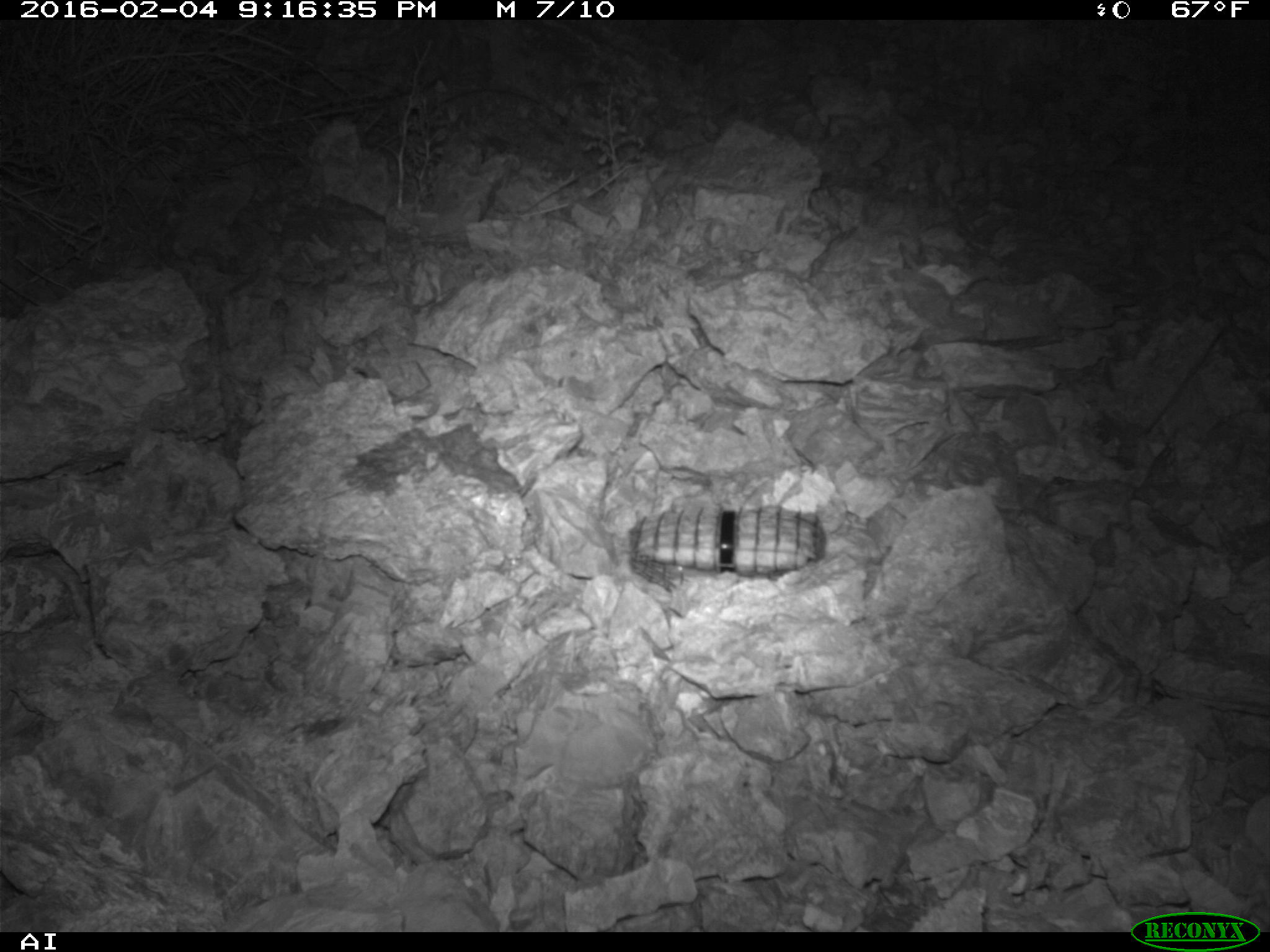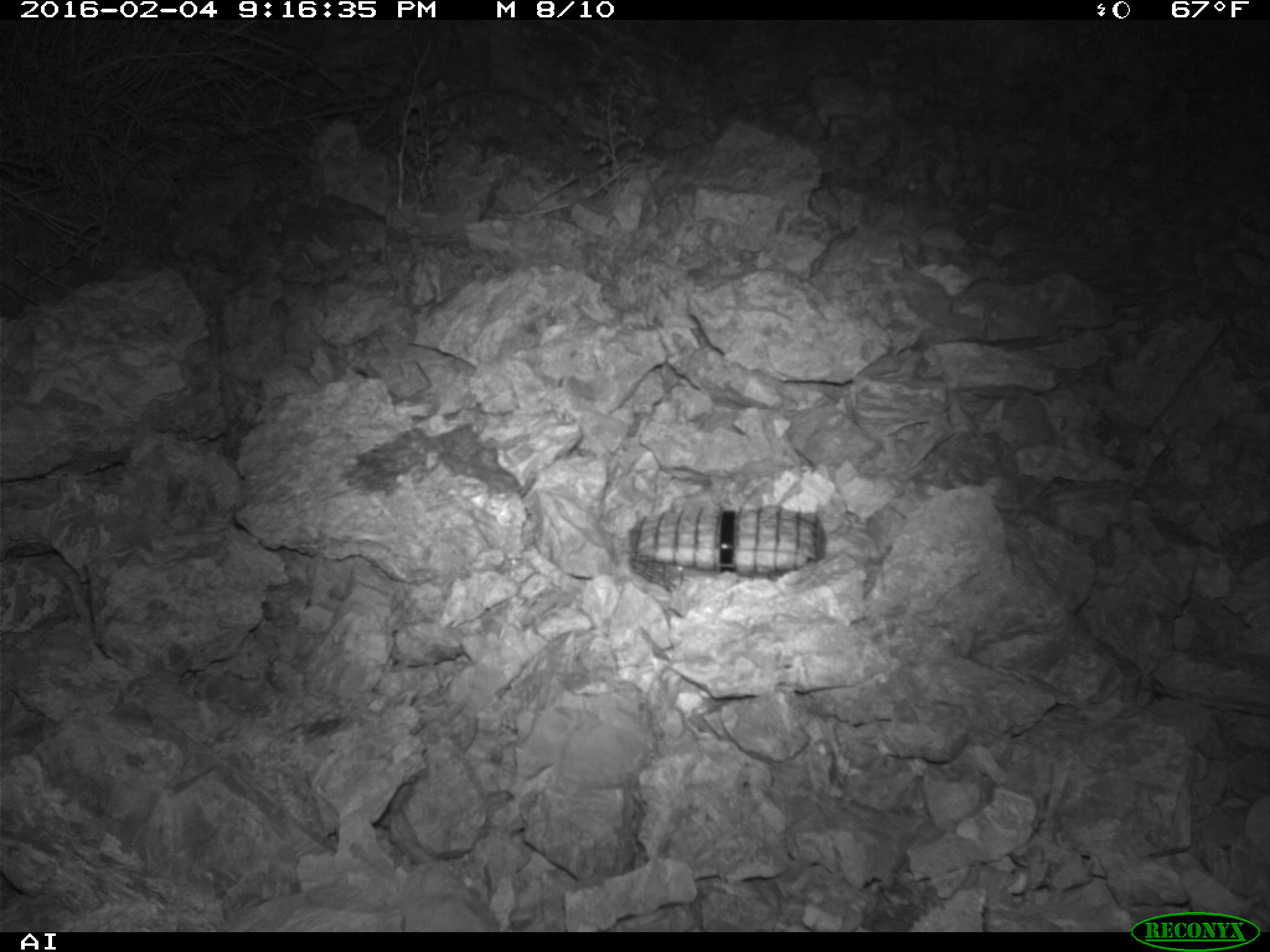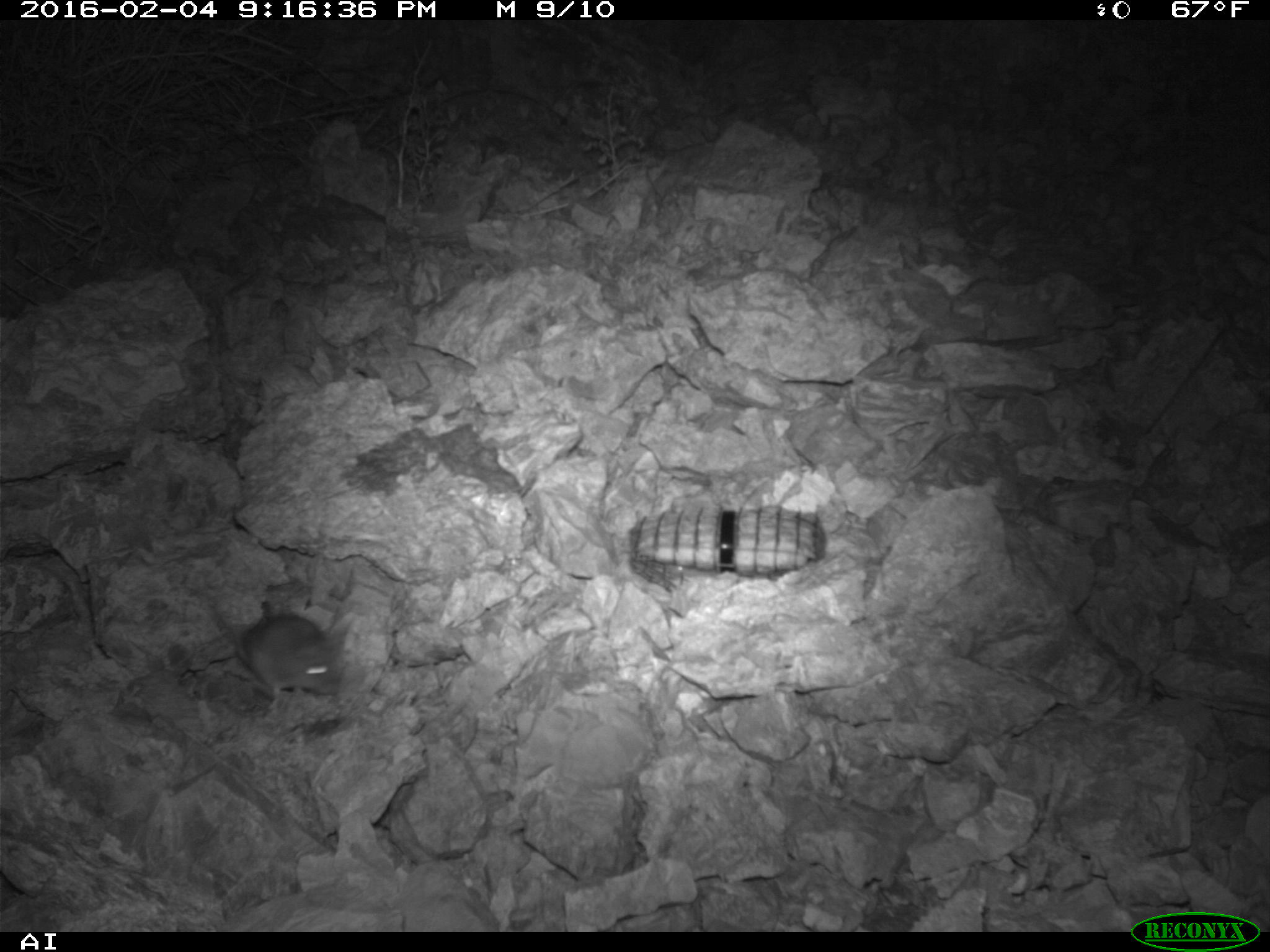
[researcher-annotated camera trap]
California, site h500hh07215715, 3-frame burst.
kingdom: Animalia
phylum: Chordata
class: Mammalia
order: Rodentia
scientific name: Rodentia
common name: rodent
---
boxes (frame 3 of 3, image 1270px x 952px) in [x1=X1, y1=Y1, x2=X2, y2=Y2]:
rodent: [x1=218, y1=599, x2=344, y2=697]